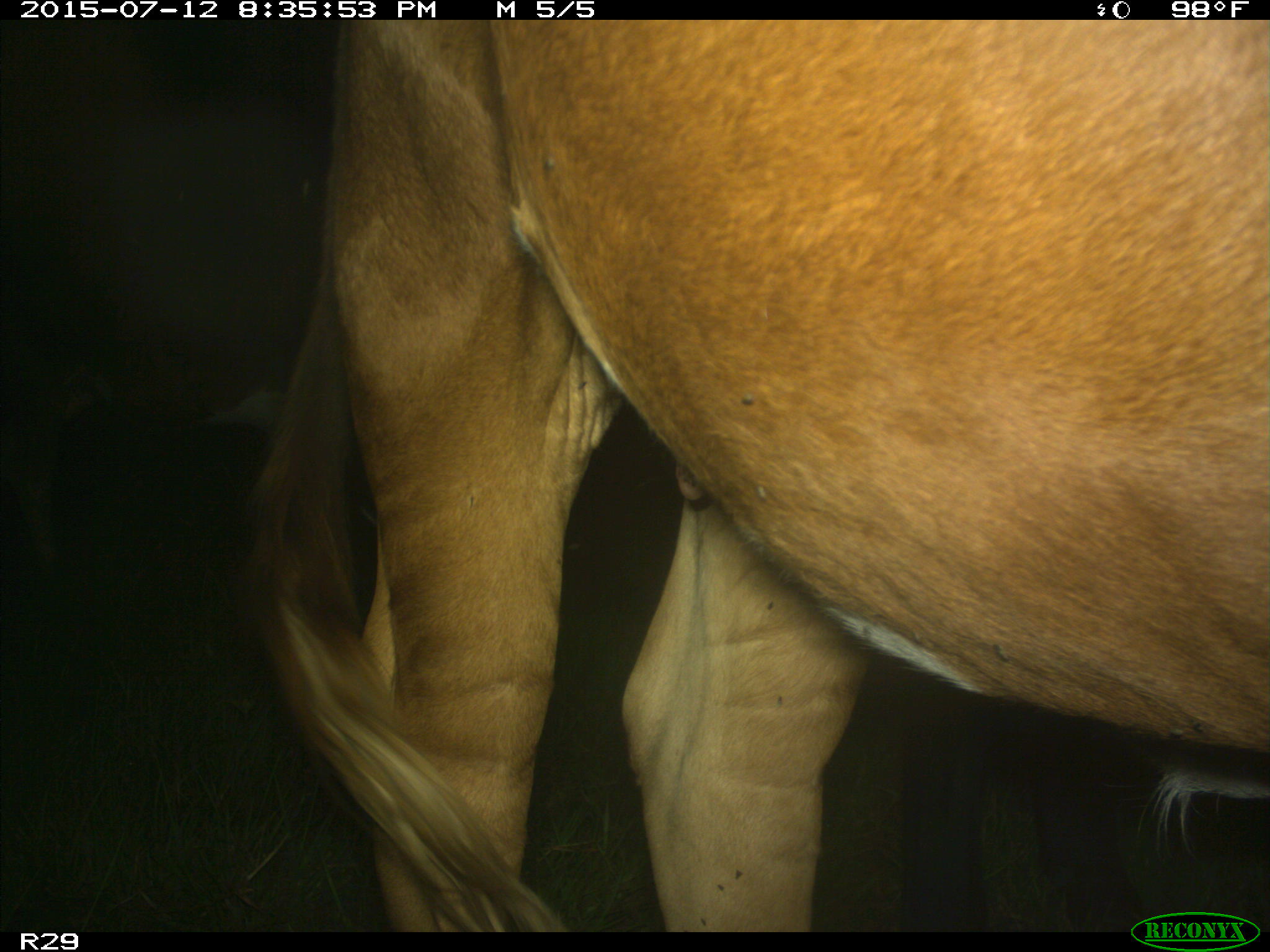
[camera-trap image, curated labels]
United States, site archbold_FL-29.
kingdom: Animalia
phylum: Chordata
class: Mammalia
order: Artiodactyla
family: Bovidae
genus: Bos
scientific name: Bos taurus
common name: domestic cow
Bos taurus (domestic cow).